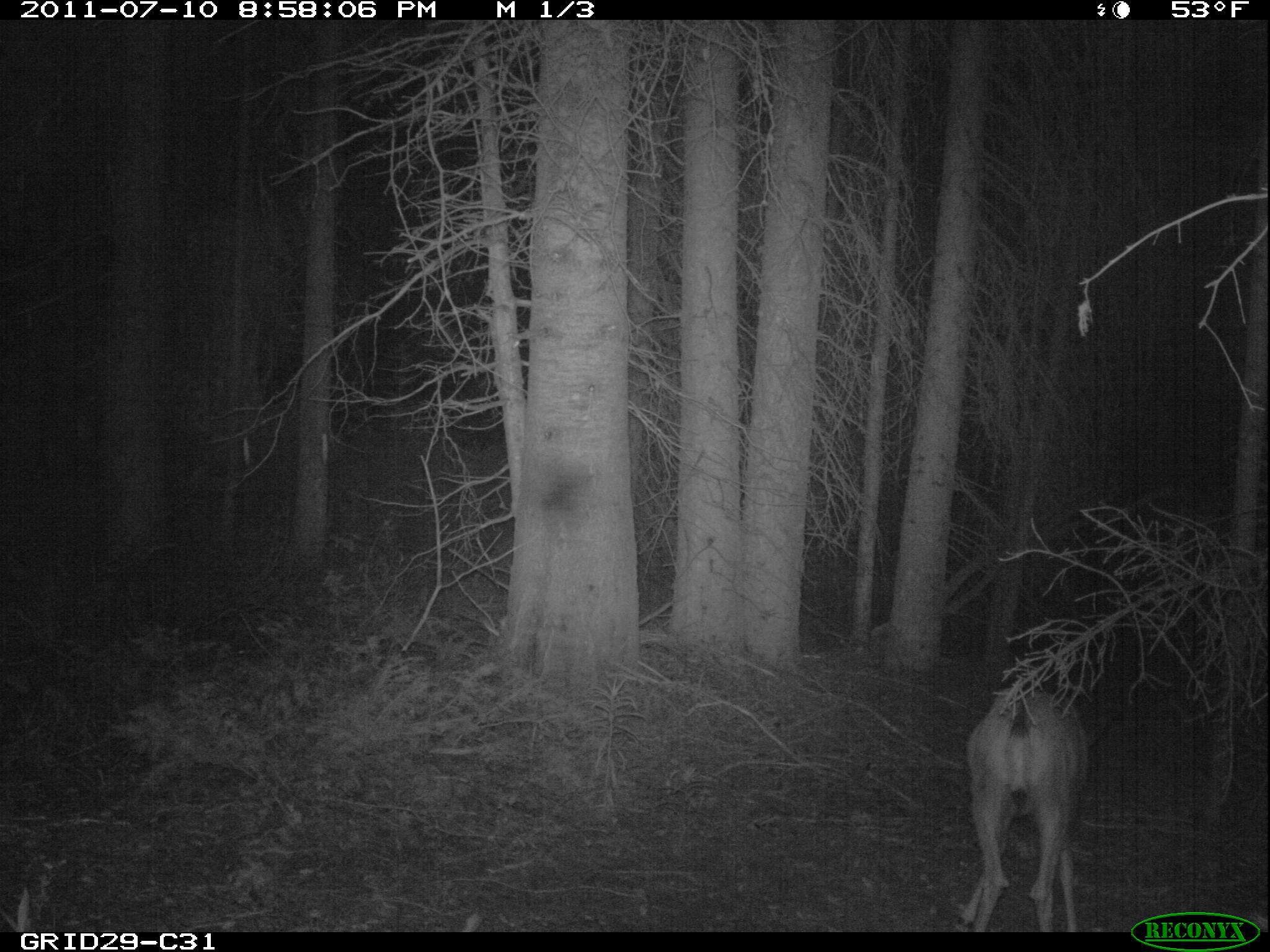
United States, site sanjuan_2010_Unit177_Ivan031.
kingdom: Animalia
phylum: Chordata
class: Mammalia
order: Artiodactyla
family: Cervidae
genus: Odocoileus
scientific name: Odocoileus hemionus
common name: mule deer